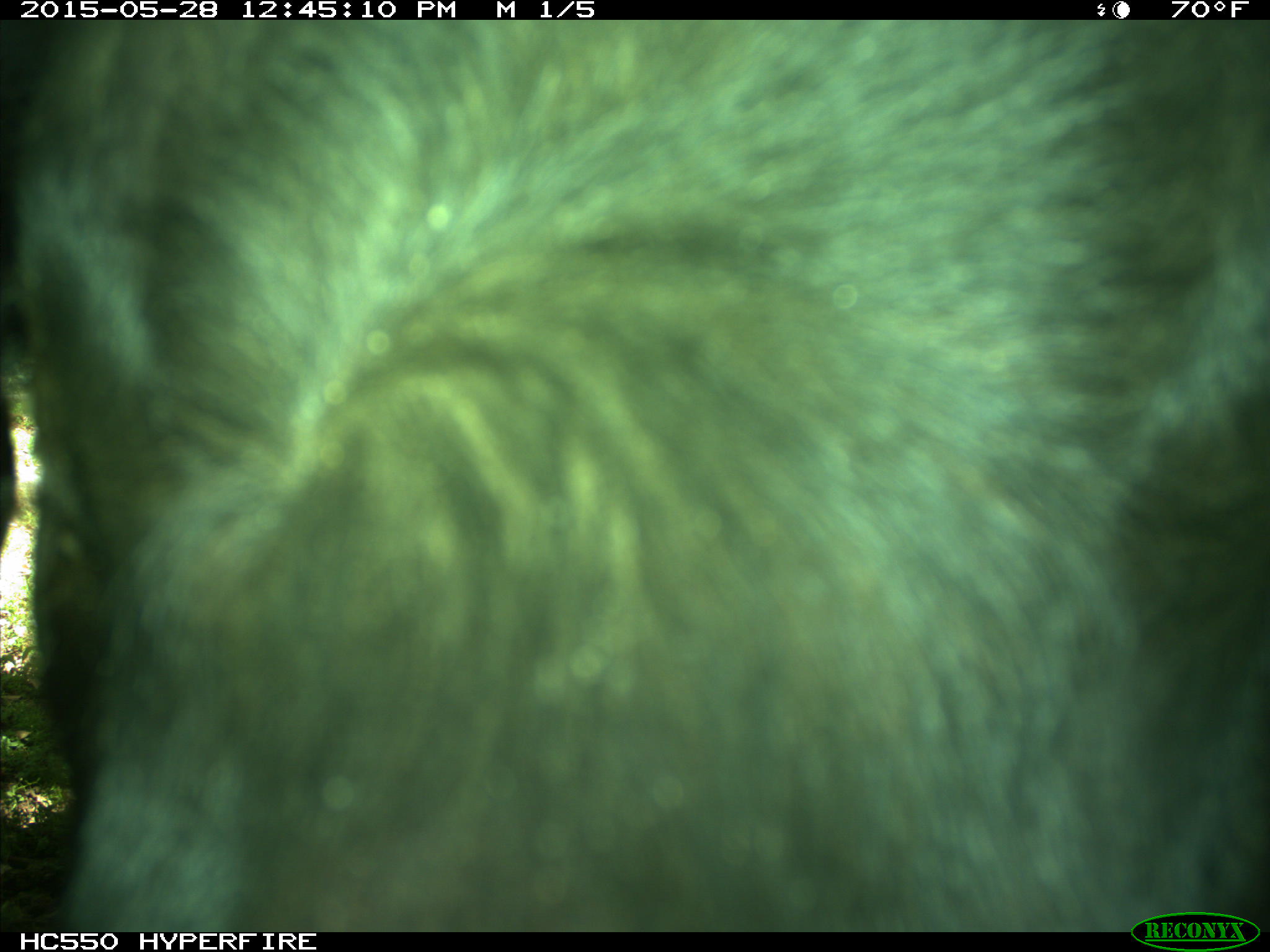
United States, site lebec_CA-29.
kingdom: Animalia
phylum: Chordata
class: Mammalia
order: Artiodactyla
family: Bovidae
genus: Bos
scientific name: Bos taurus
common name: domestic cow